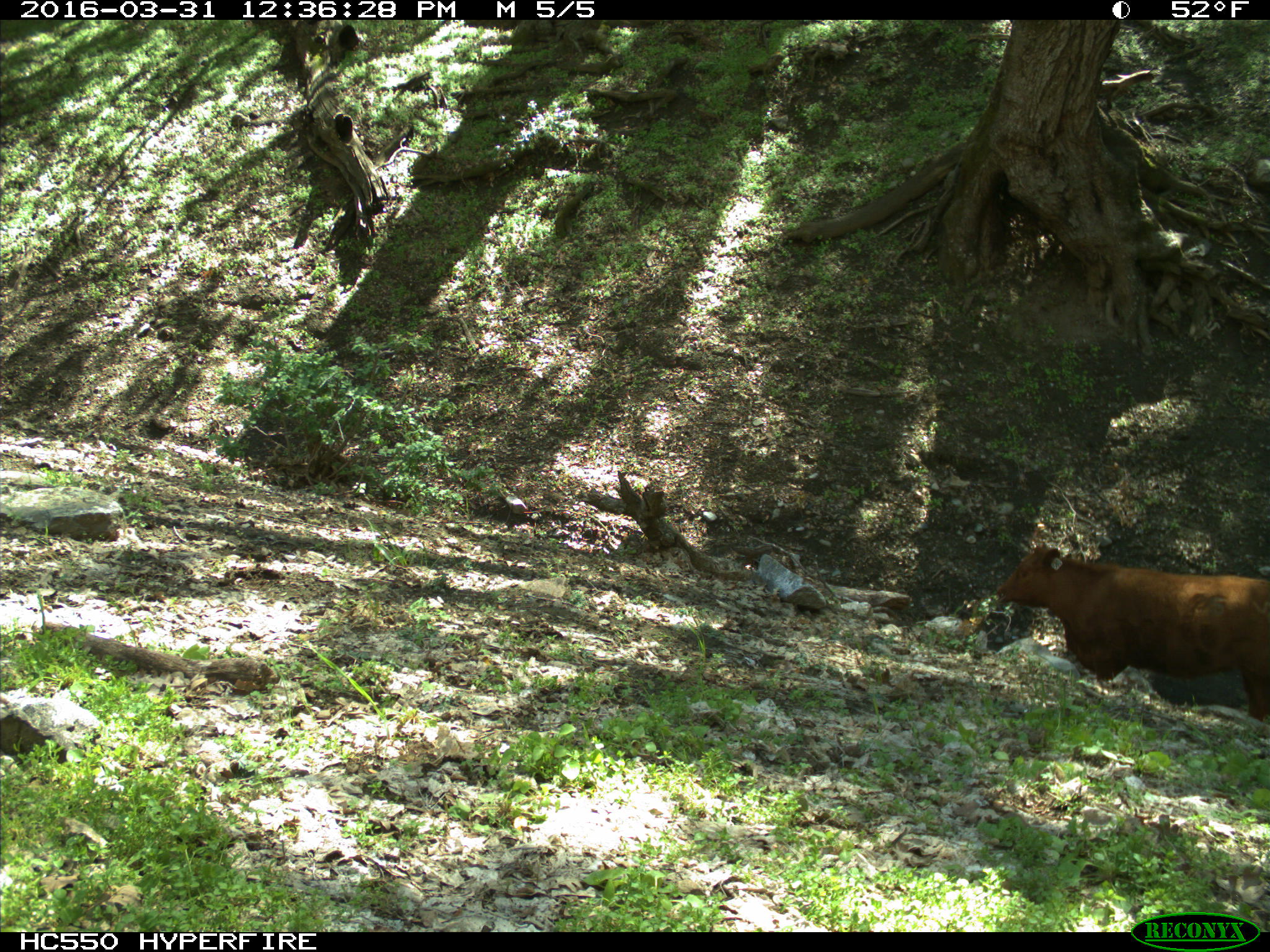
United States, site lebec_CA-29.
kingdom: Animalia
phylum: Chordata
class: Mammalia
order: Artiodactyla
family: Bovidae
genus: Bos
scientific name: Bos taurus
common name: domestic cow